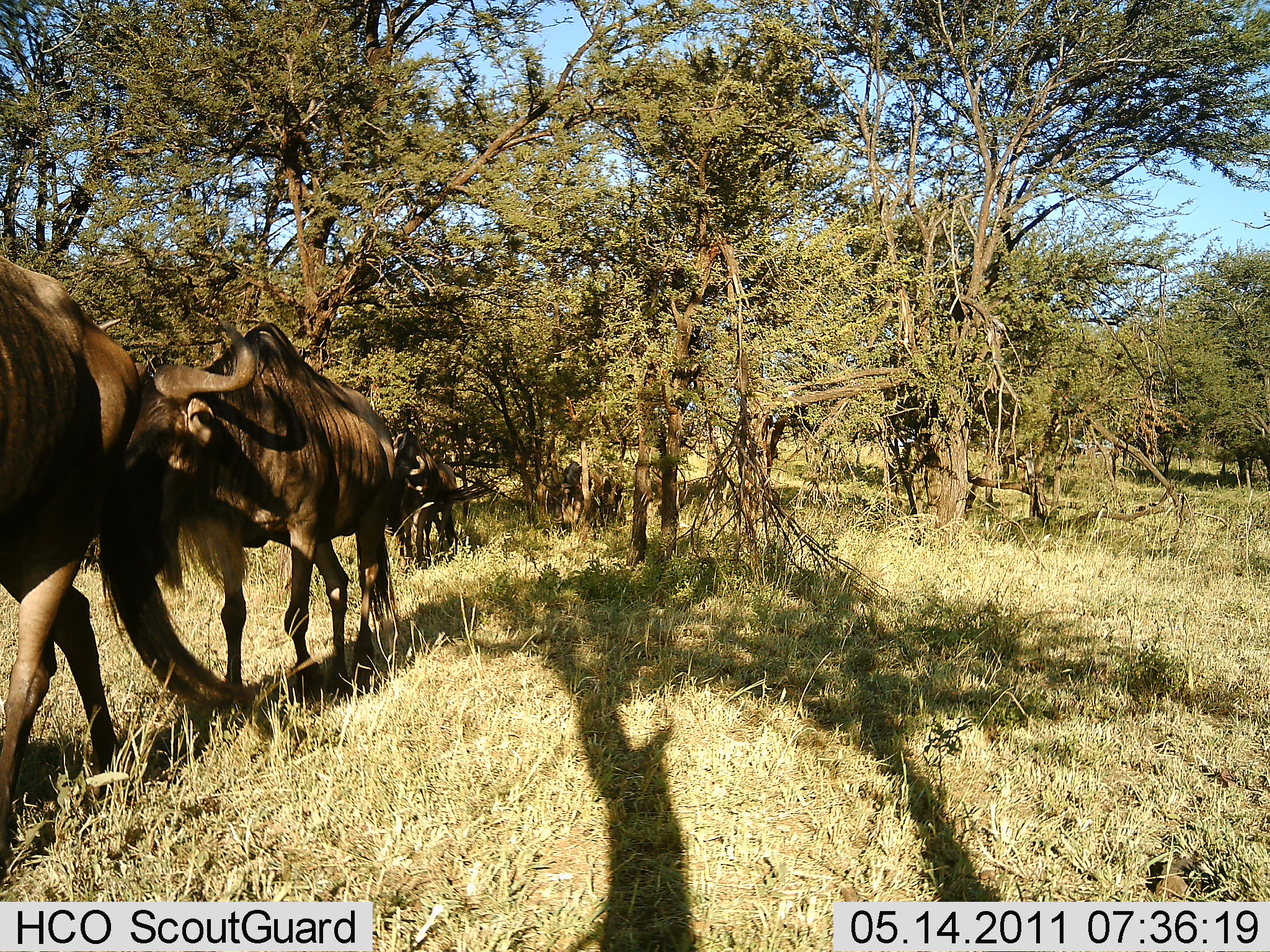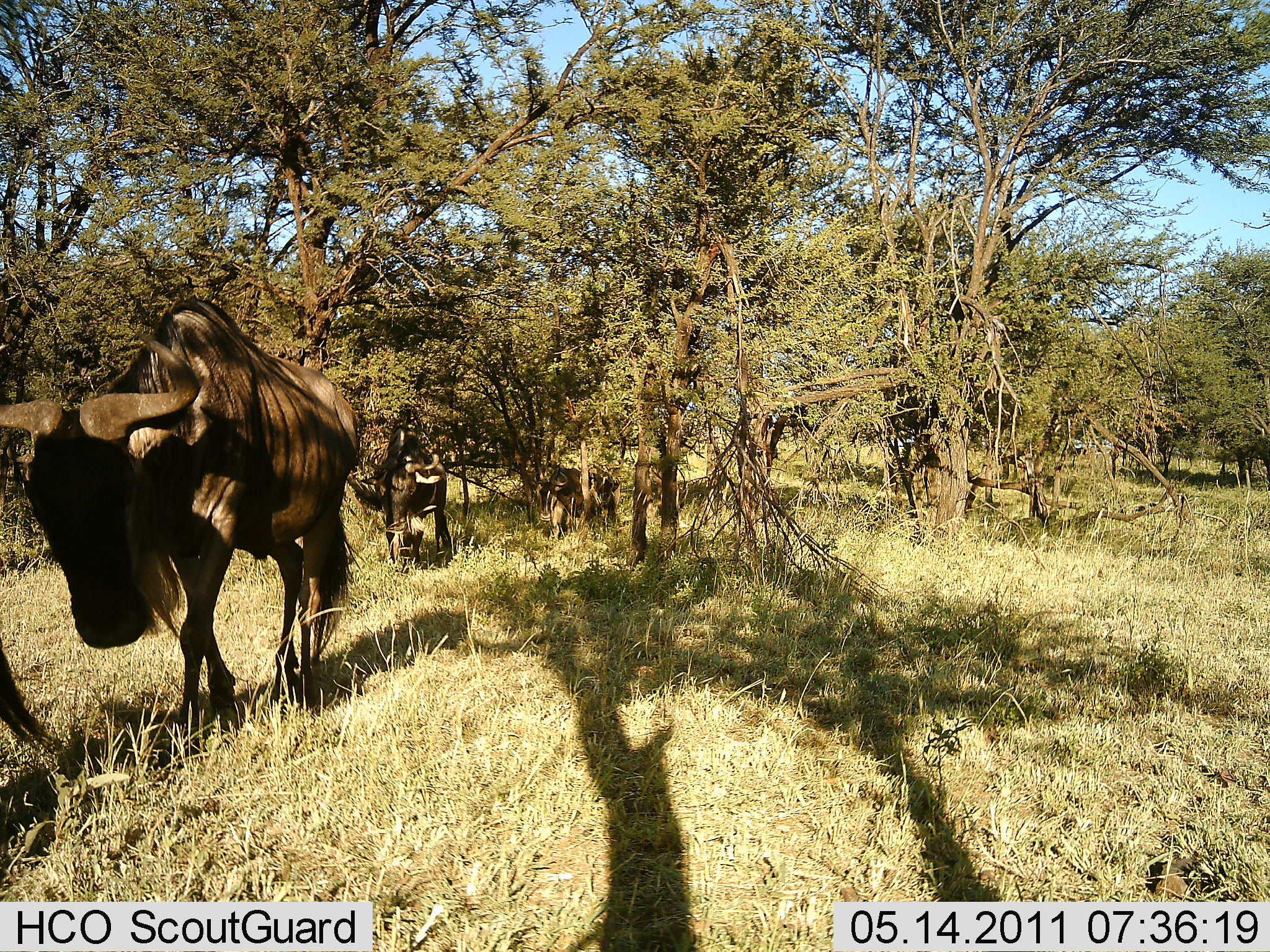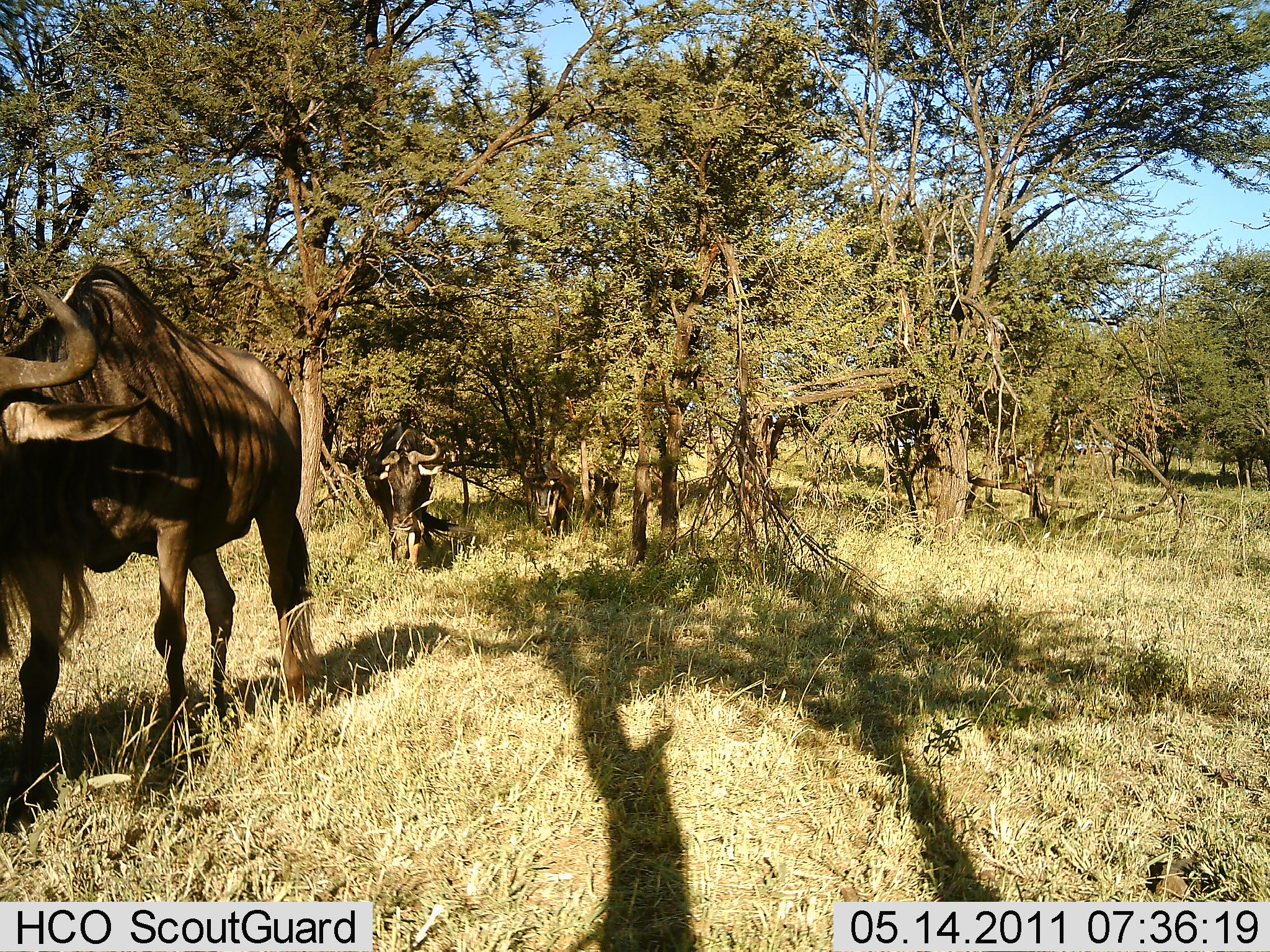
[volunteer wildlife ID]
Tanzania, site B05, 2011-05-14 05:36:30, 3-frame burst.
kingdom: Animalia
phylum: Chordata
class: Mammalia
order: Artiodactyla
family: Bovidae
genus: Connochaetes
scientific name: Connochaetes taurinus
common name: blue wildebeest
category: wildebeest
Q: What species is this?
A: Wildebeest (blue wildebeest) (Connochaetes taurinus).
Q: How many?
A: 4.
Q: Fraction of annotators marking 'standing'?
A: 0%.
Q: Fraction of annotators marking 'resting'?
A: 0%.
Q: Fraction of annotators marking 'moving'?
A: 100%.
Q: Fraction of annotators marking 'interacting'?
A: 0%.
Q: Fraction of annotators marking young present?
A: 0%.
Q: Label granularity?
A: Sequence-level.